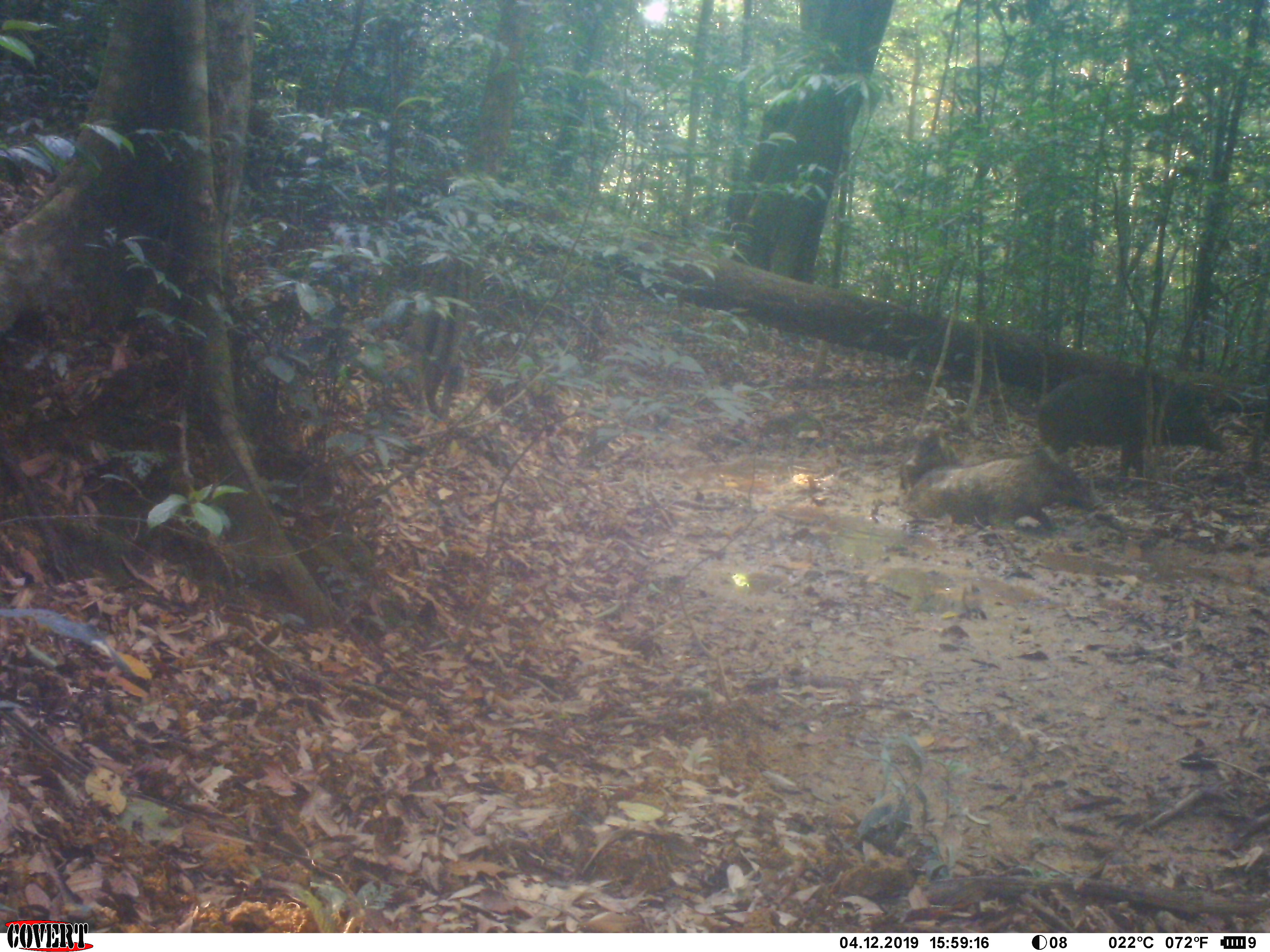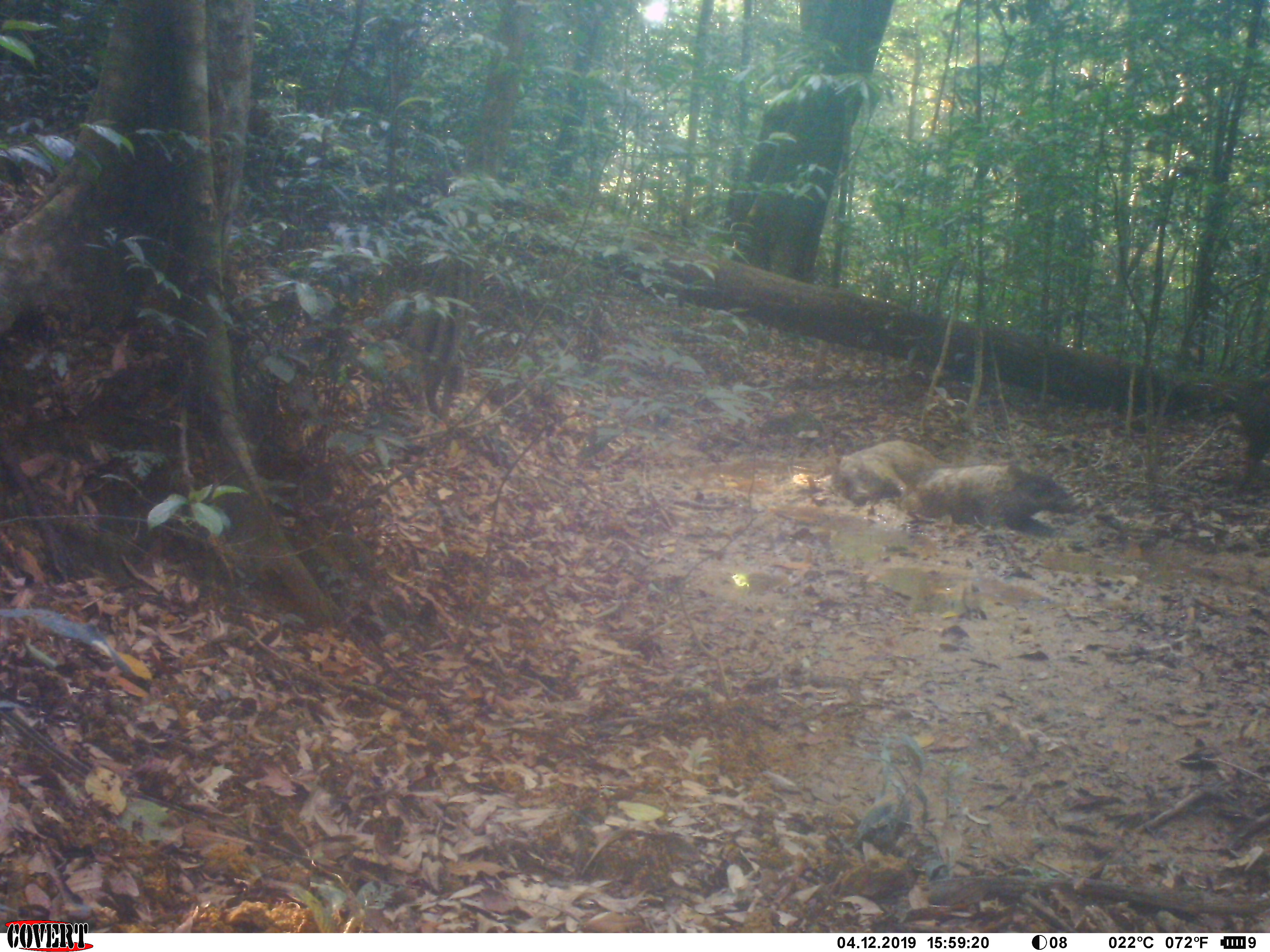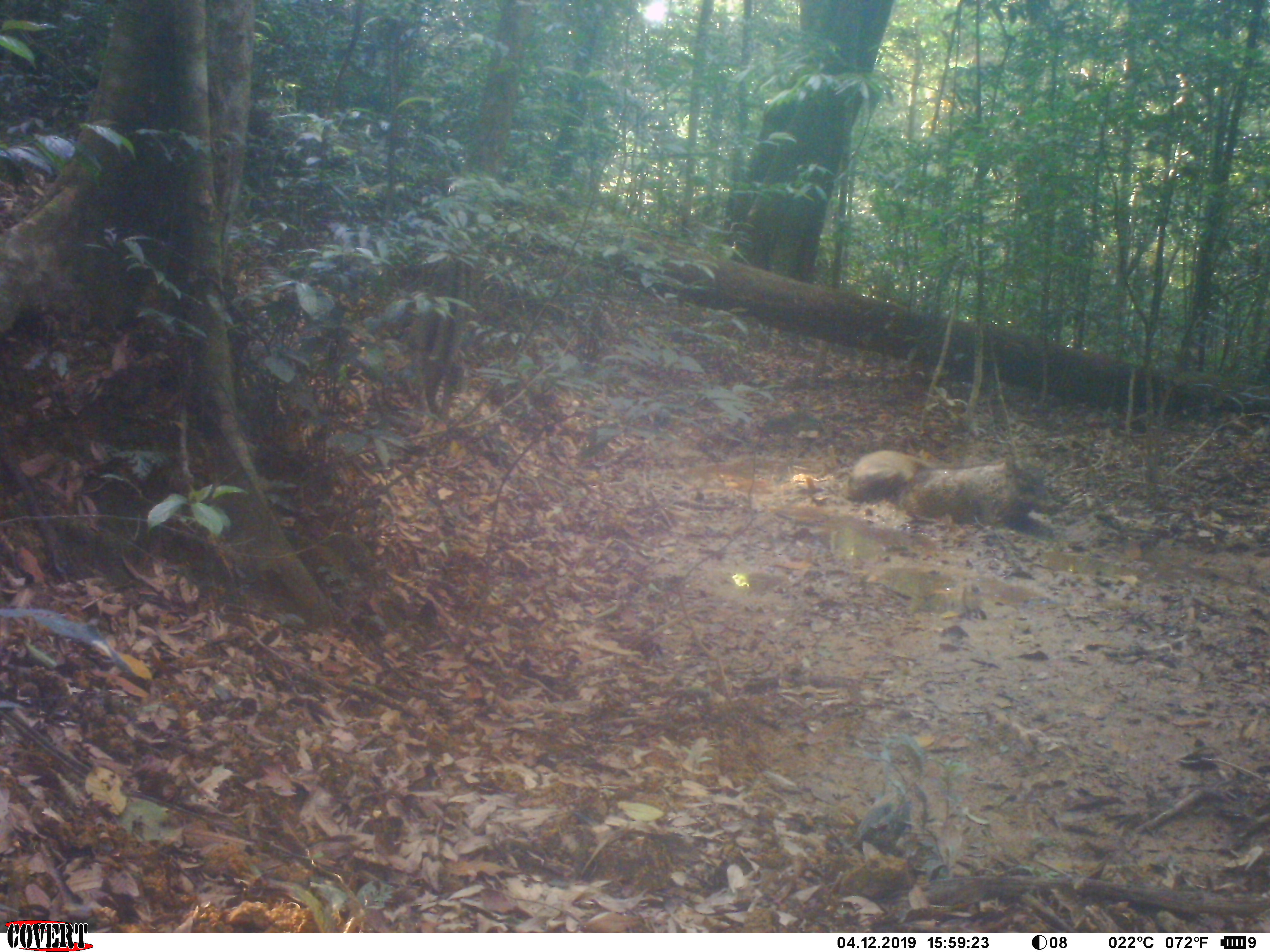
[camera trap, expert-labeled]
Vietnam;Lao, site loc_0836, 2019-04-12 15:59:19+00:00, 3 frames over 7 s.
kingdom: Animalia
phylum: Chordata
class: Mammalia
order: Artiodactyla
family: Suidae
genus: Sus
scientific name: Sus scrofa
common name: eurasian wild pig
Eurasian wild pig (Sus scrofa). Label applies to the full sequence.